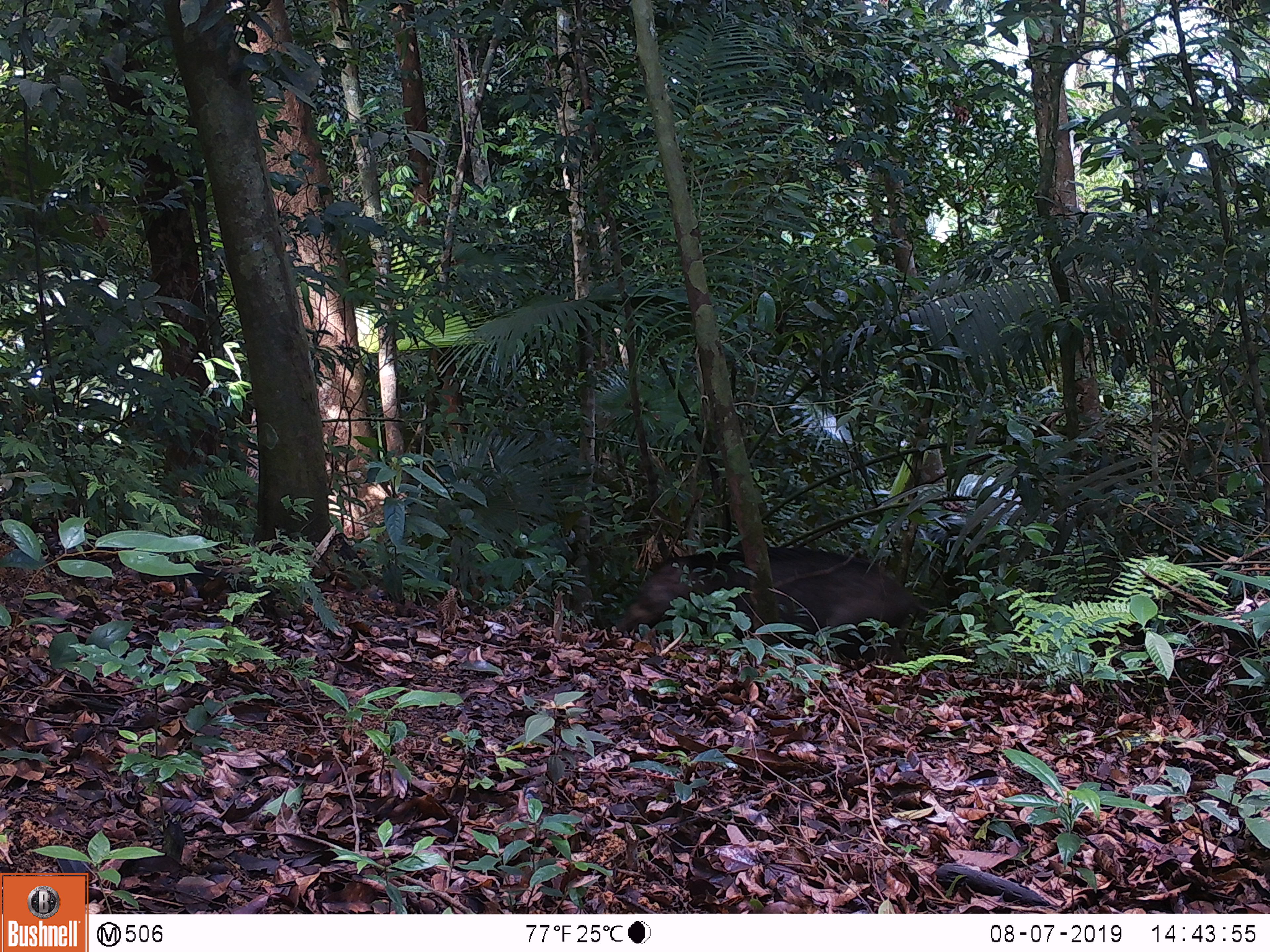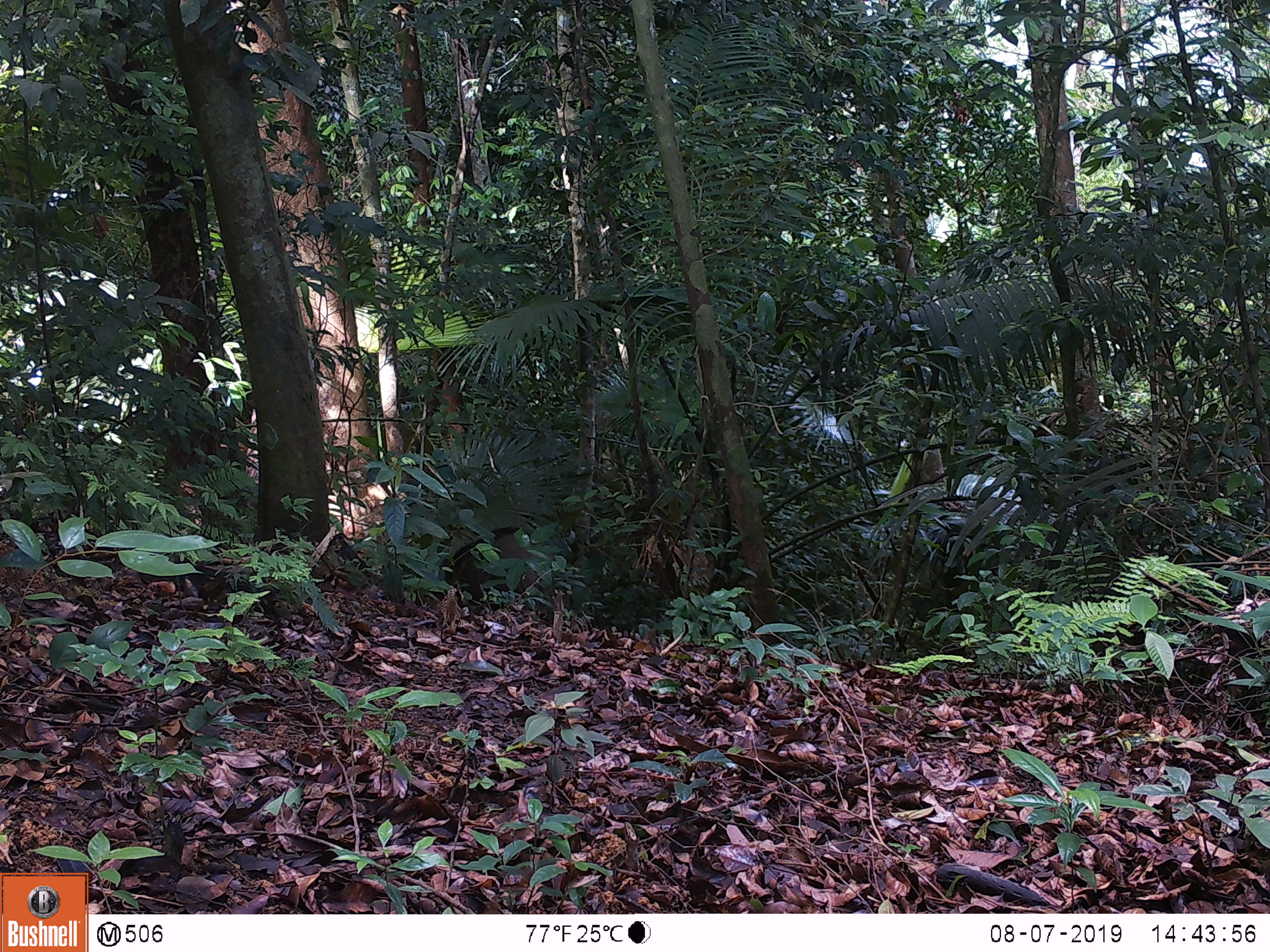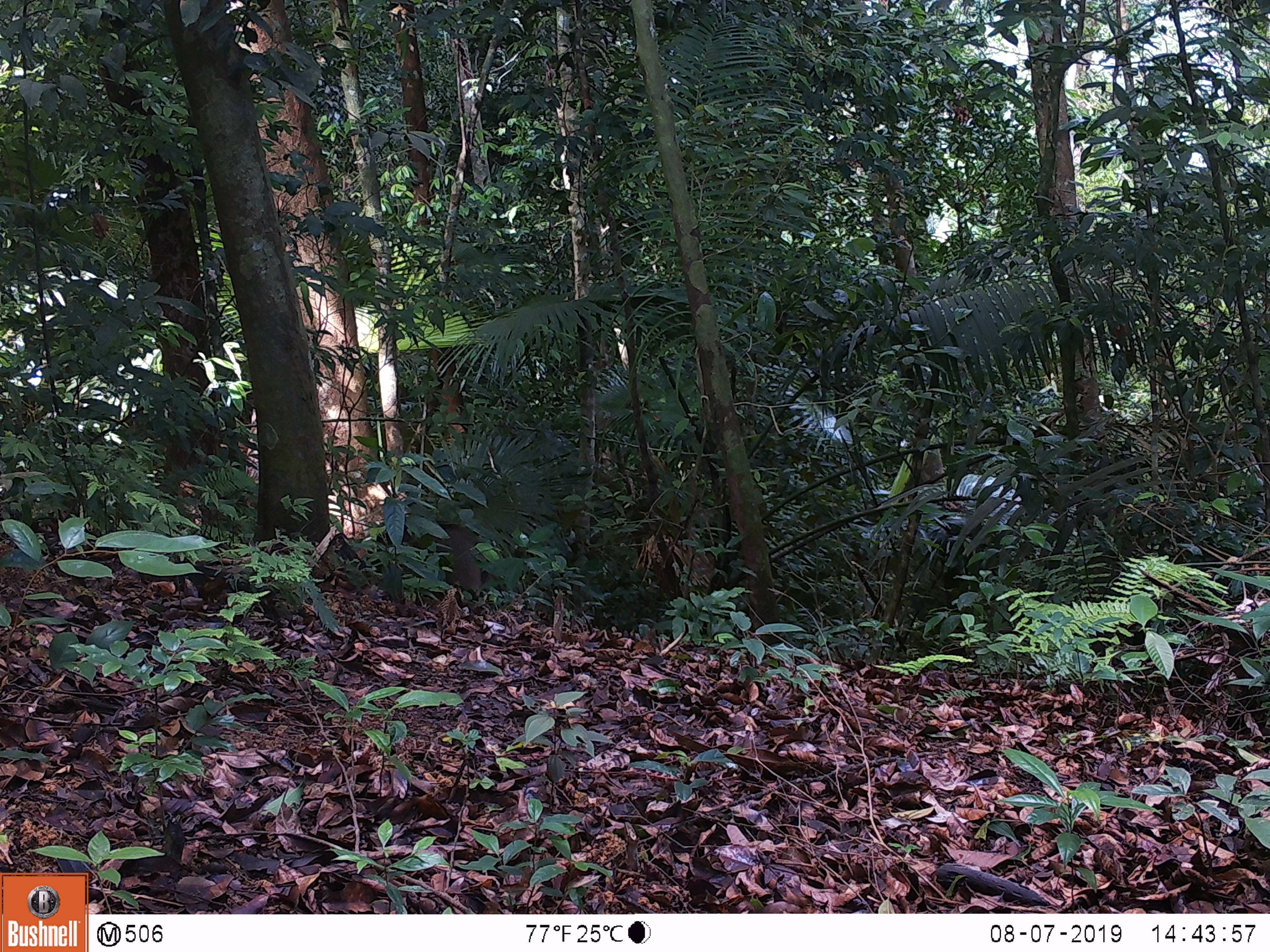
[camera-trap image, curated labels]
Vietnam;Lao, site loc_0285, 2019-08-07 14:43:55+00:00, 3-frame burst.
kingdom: Animalia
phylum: Chordata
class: Mammalia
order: Artiodactyla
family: Suidae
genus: Sus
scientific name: Sus scrofa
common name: eurasian wild pig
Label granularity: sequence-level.